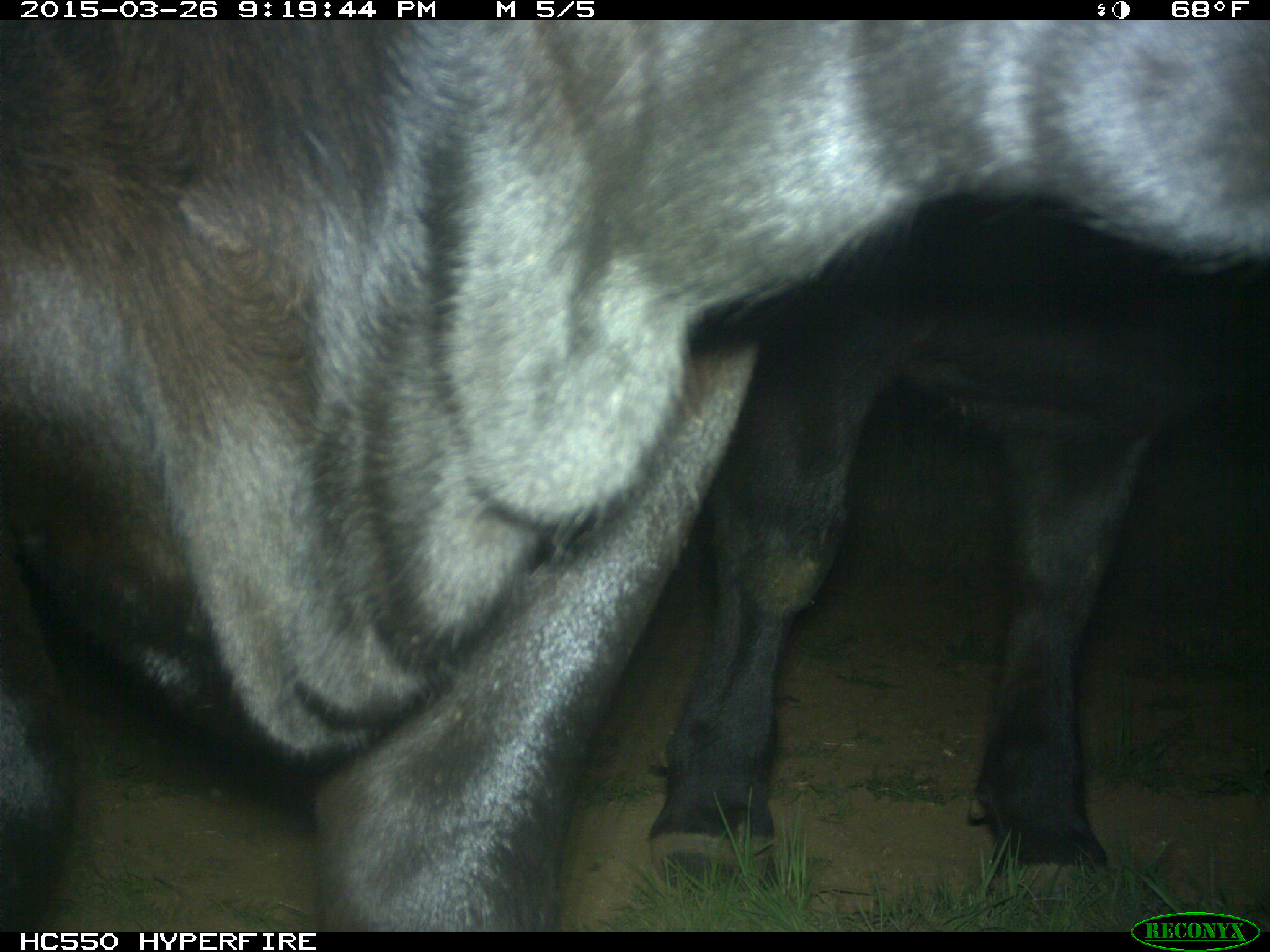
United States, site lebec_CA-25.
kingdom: Animalia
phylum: Chordata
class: Mammalia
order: Artiodactyla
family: Bovidae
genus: Bos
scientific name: Bos taurus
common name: domestic cow